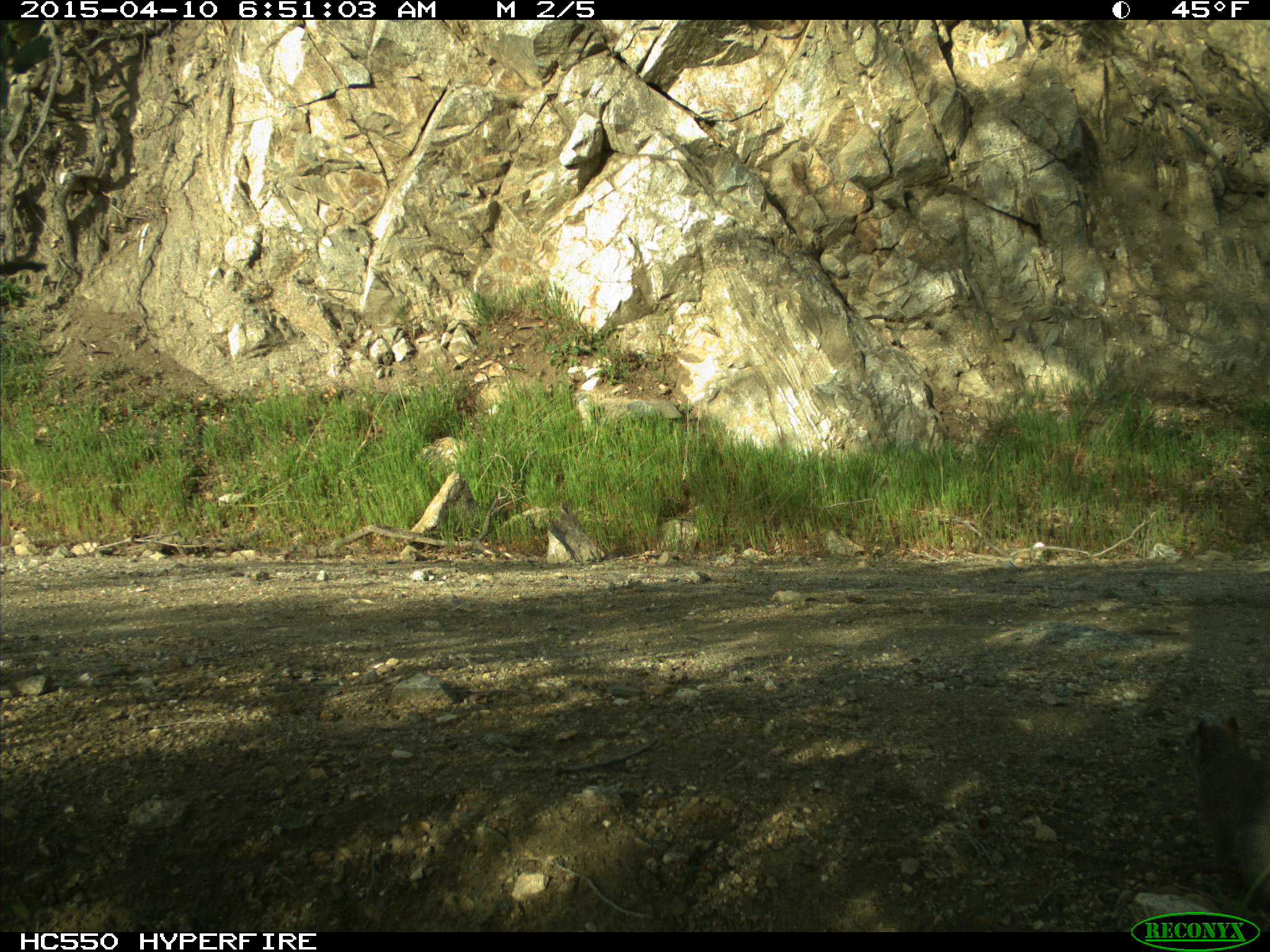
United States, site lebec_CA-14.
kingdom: Animalia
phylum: Chordata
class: Mammalia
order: Rodentia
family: Sciuridae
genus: Sciurus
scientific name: Sciurus carolinensis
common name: eastern gray squirrel